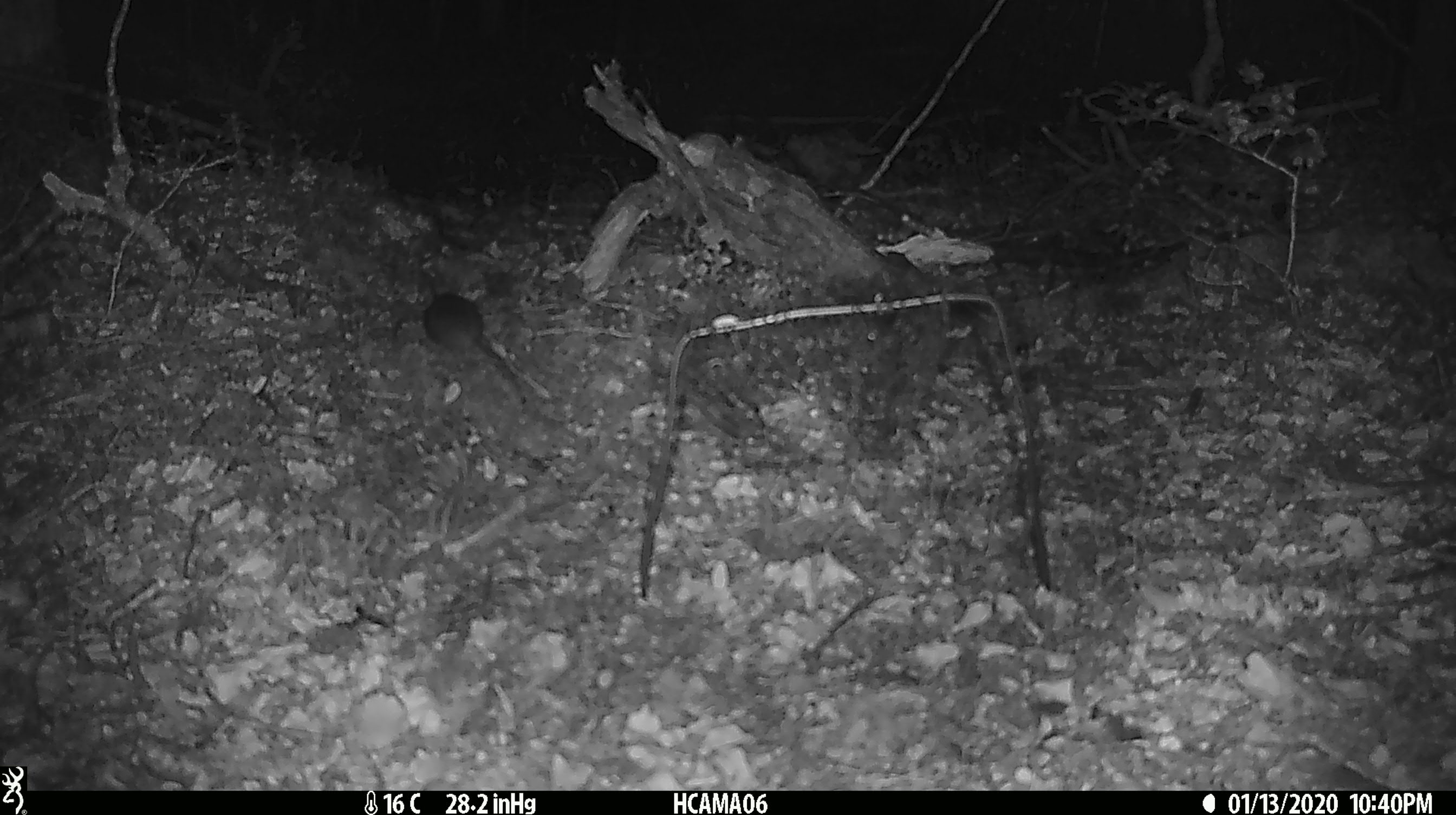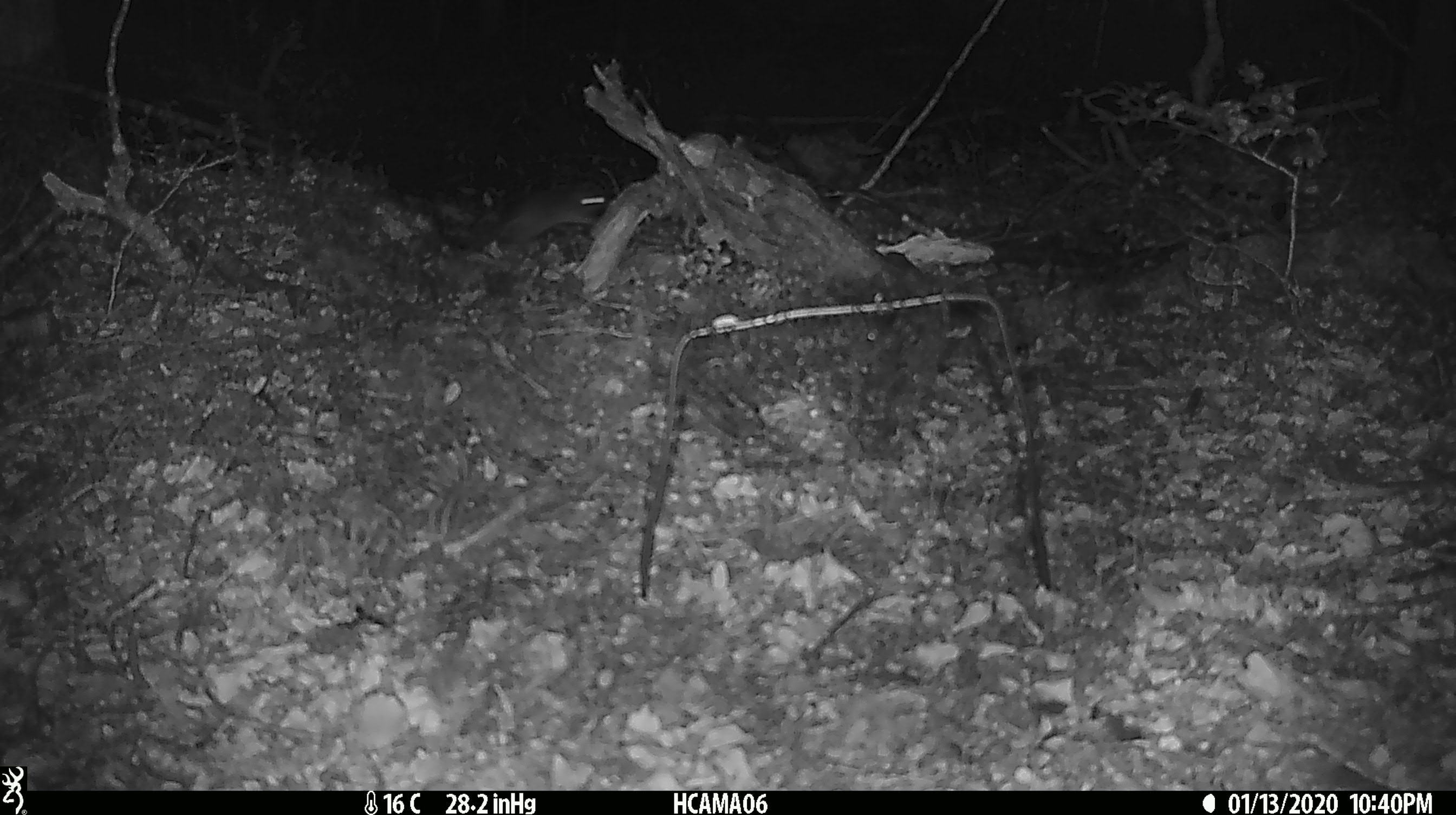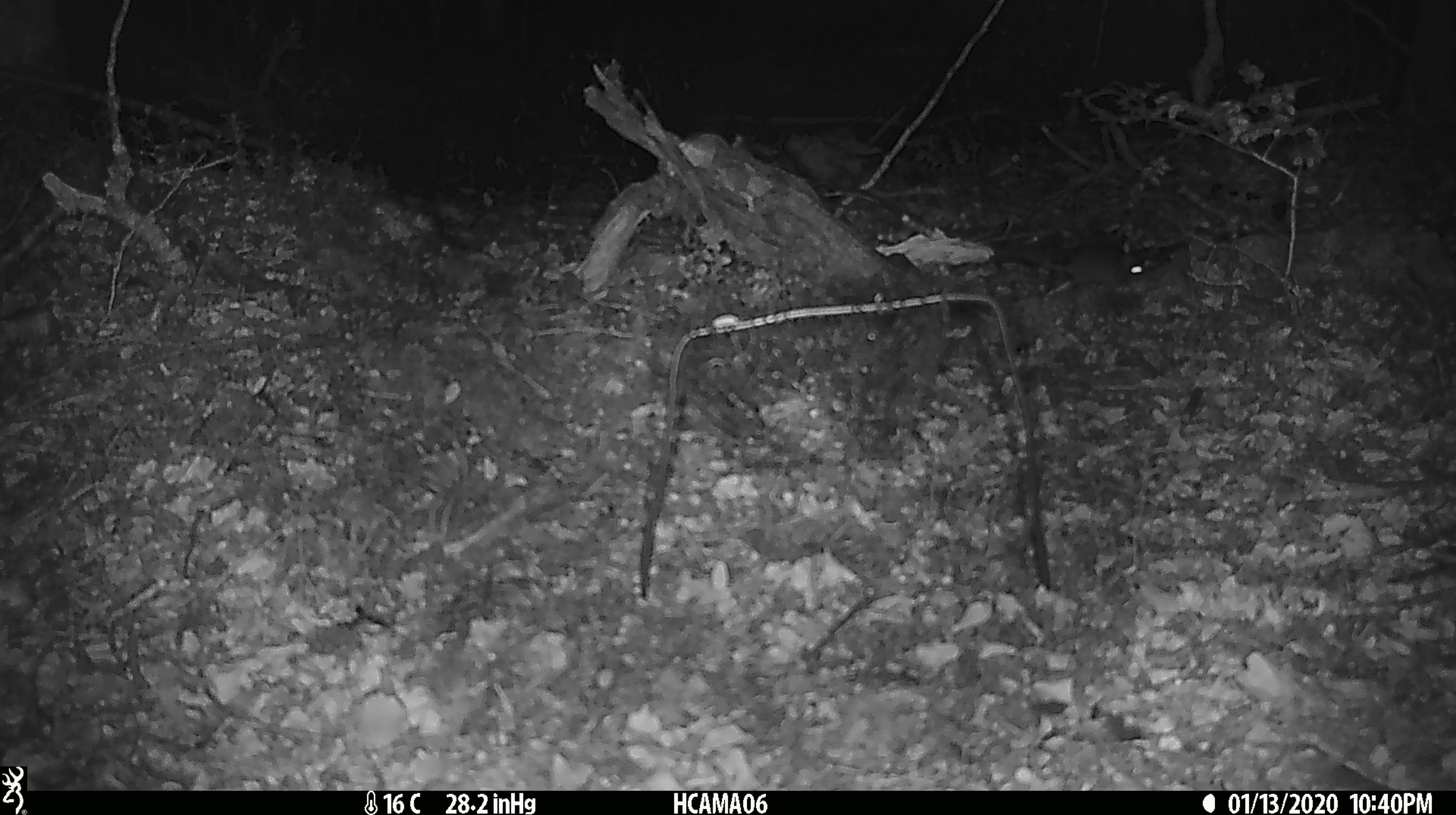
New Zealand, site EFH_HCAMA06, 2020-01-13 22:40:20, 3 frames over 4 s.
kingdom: Animalia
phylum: Chordata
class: Mammalia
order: Rodentia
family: Muridae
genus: Mus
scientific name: Mus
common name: mouse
Mouse (Mus).